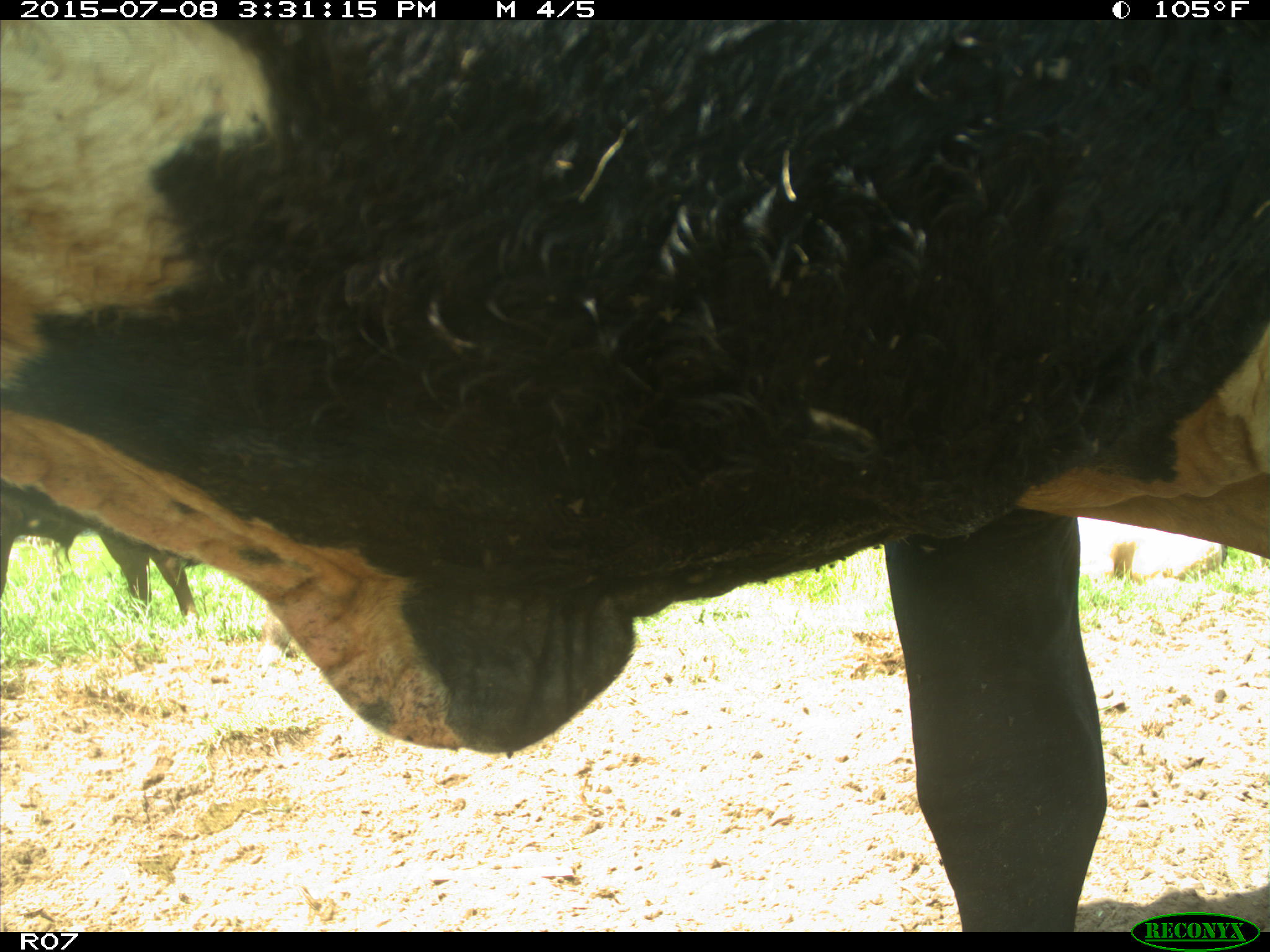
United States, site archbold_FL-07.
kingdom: Animalia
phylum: Chordata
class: Mammalia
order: Artiodactyla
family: Bovidae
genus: Bos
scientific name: Bos taurus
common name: domestic cow